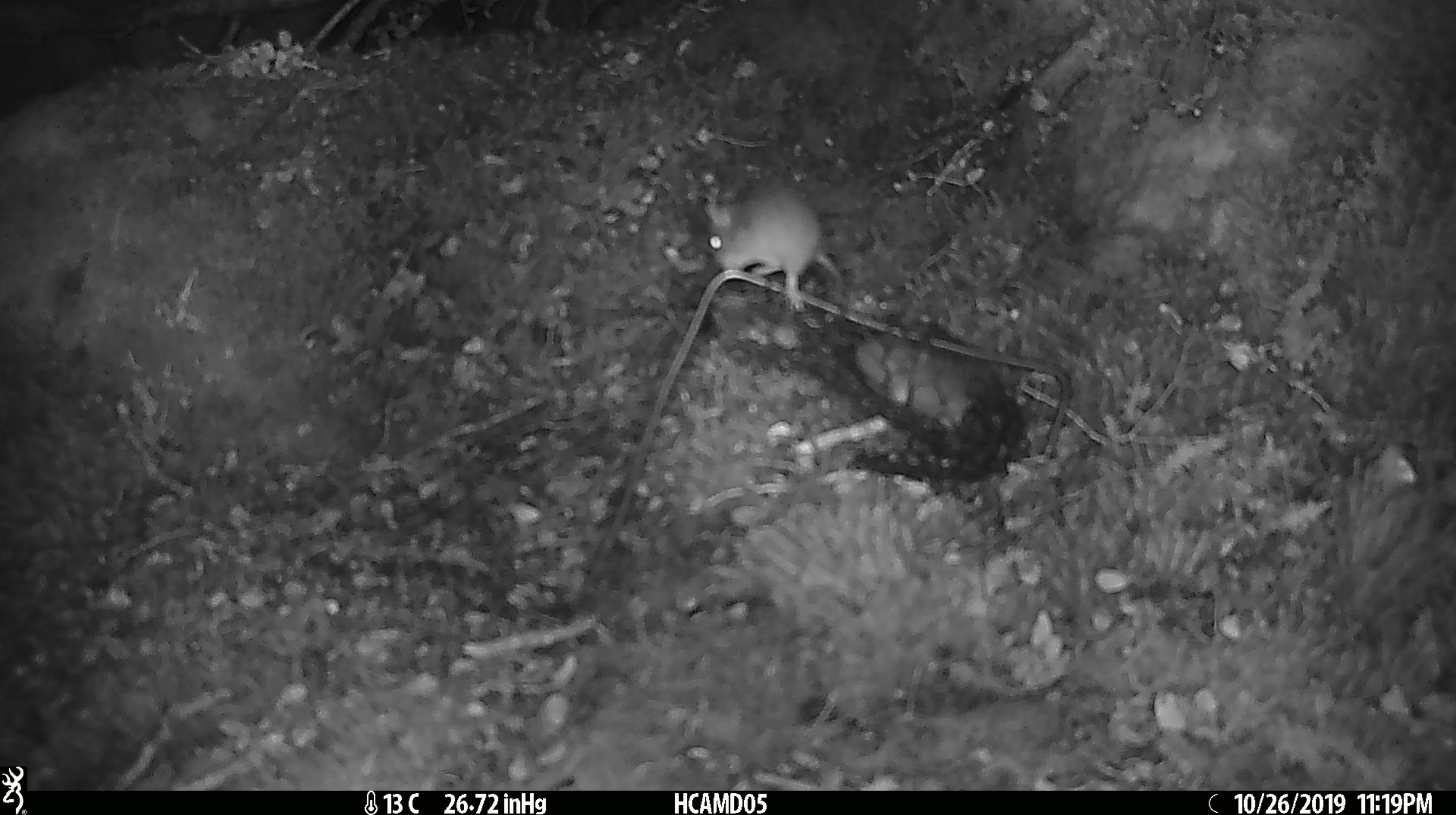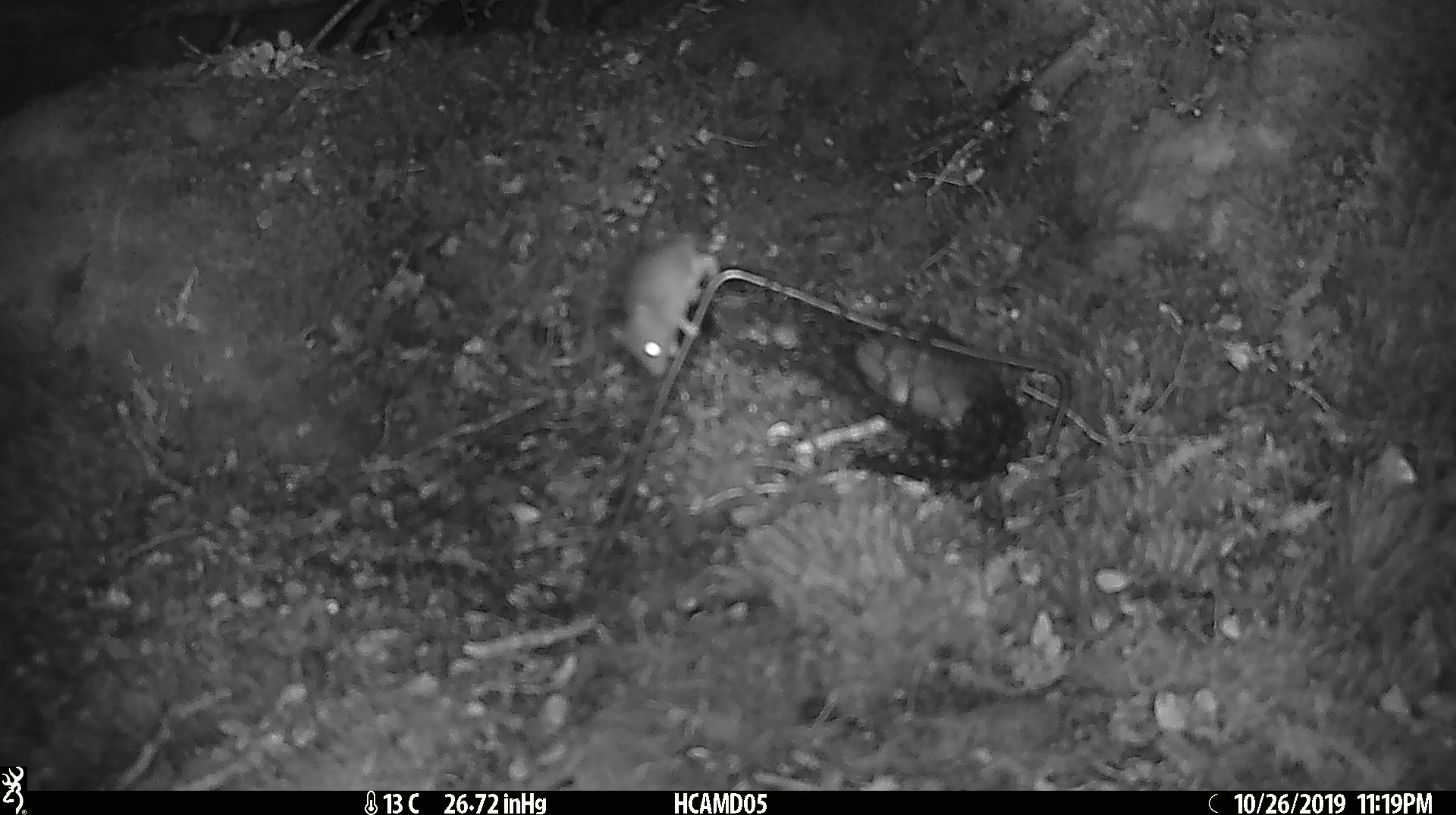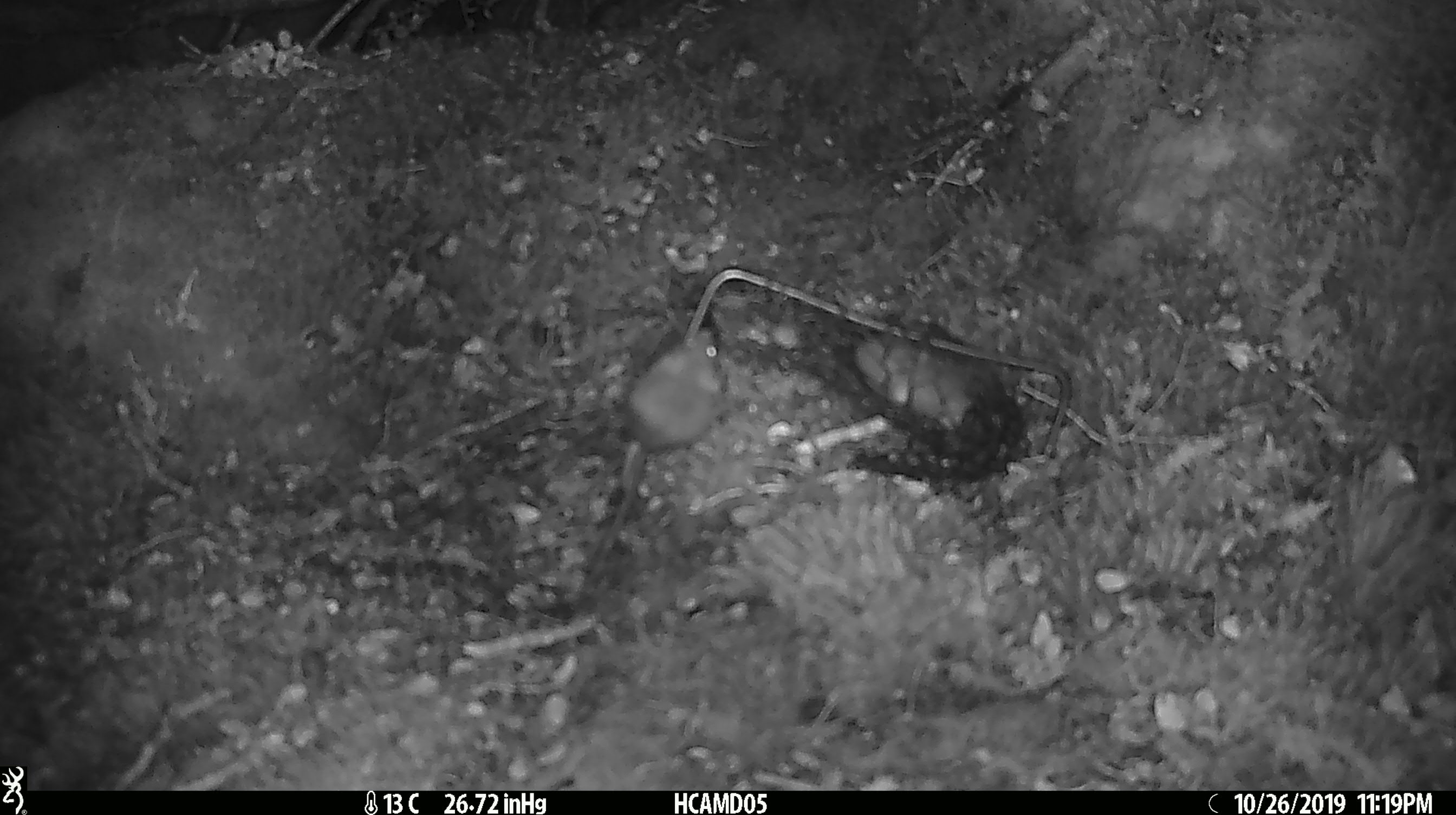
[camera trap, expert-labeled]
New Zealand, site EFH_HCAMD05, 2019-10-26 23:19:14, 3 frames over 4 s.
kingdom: Animalia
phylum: Chordata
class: Mammalia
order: Rodentia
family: Muridae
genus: Mus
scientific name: Mus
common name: mouse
Mouse (Mus).